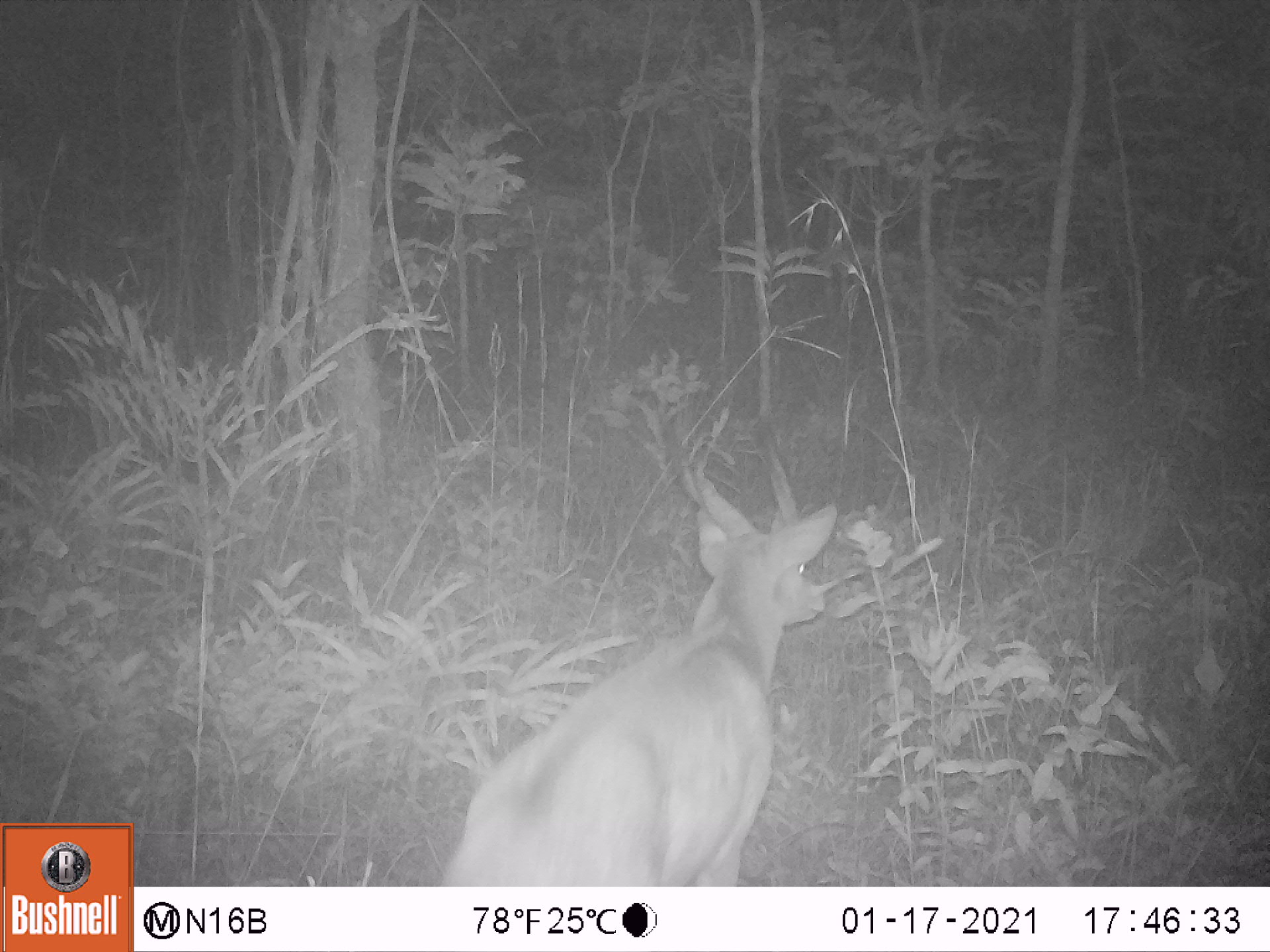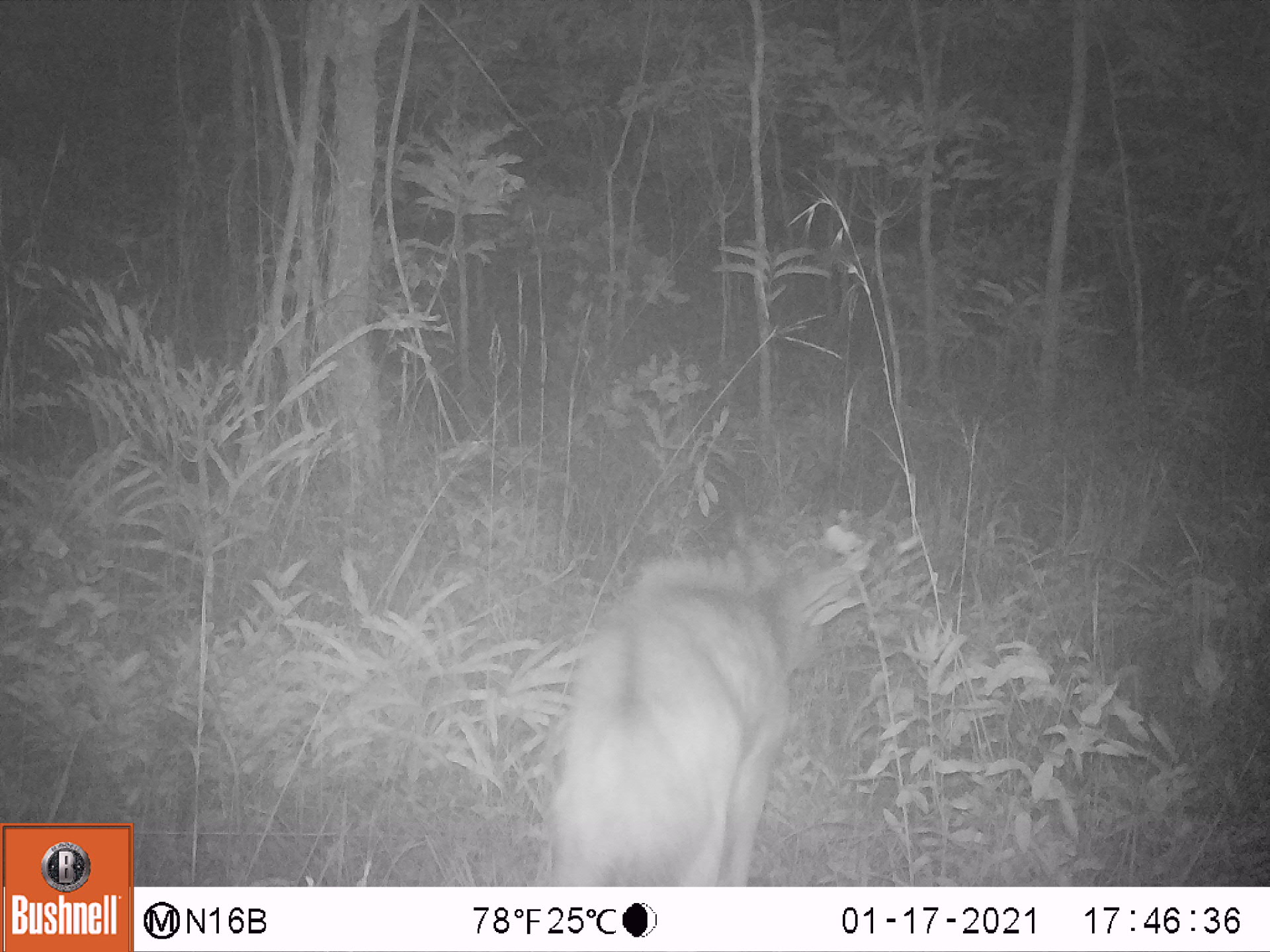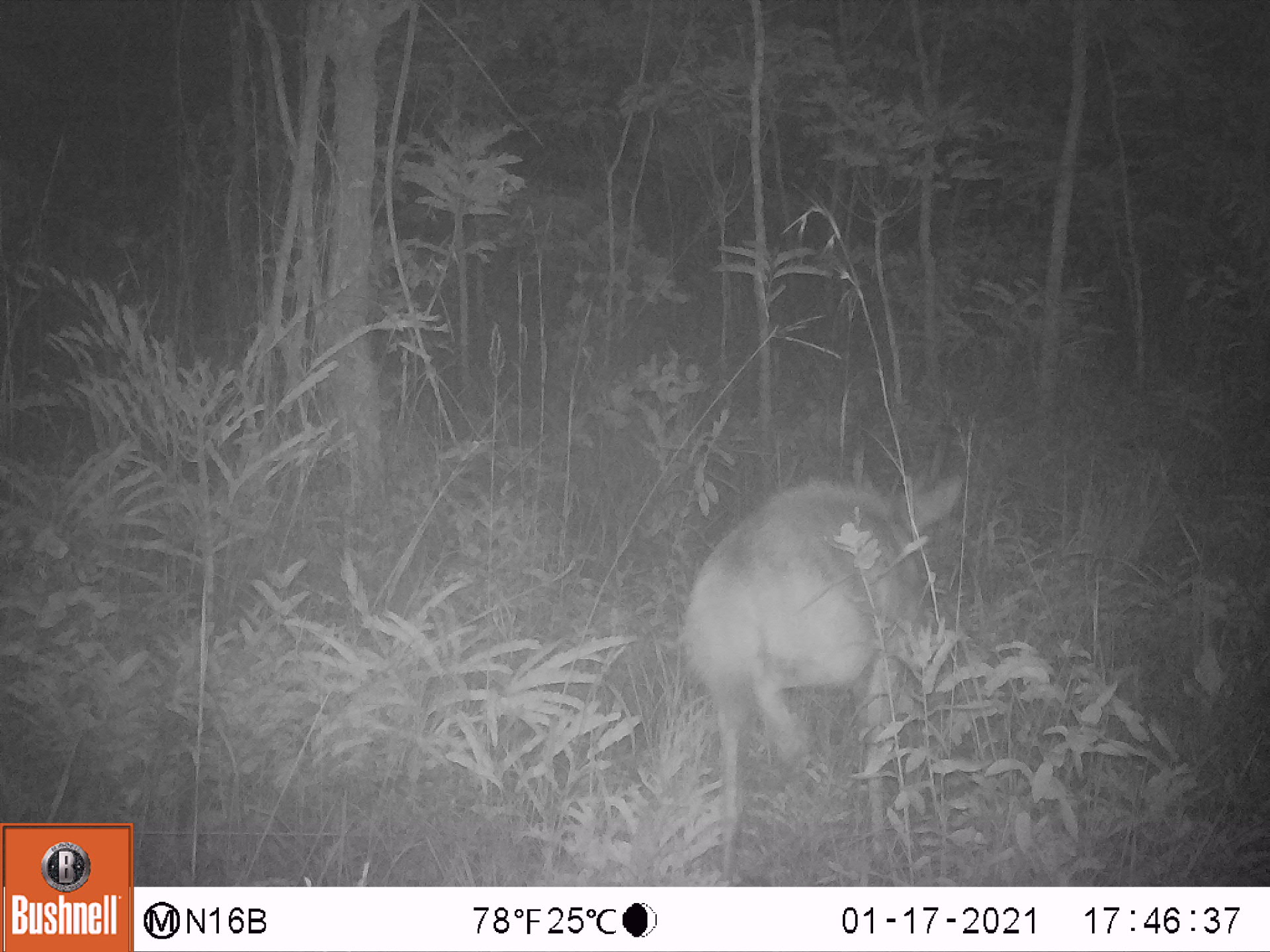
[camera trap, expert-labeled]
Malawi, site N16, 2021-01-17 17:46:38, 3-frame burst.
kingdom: Animalia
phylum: Chordata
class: Mammalia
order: Artiodactyla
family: Bovidae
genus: Tragelaphus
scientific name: Tragelaphus sylvaticus sylvaticus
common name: cape bushbuck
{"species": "cape bushbuck (Tragelaphus sylvaticus sylvaticus)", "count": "1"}